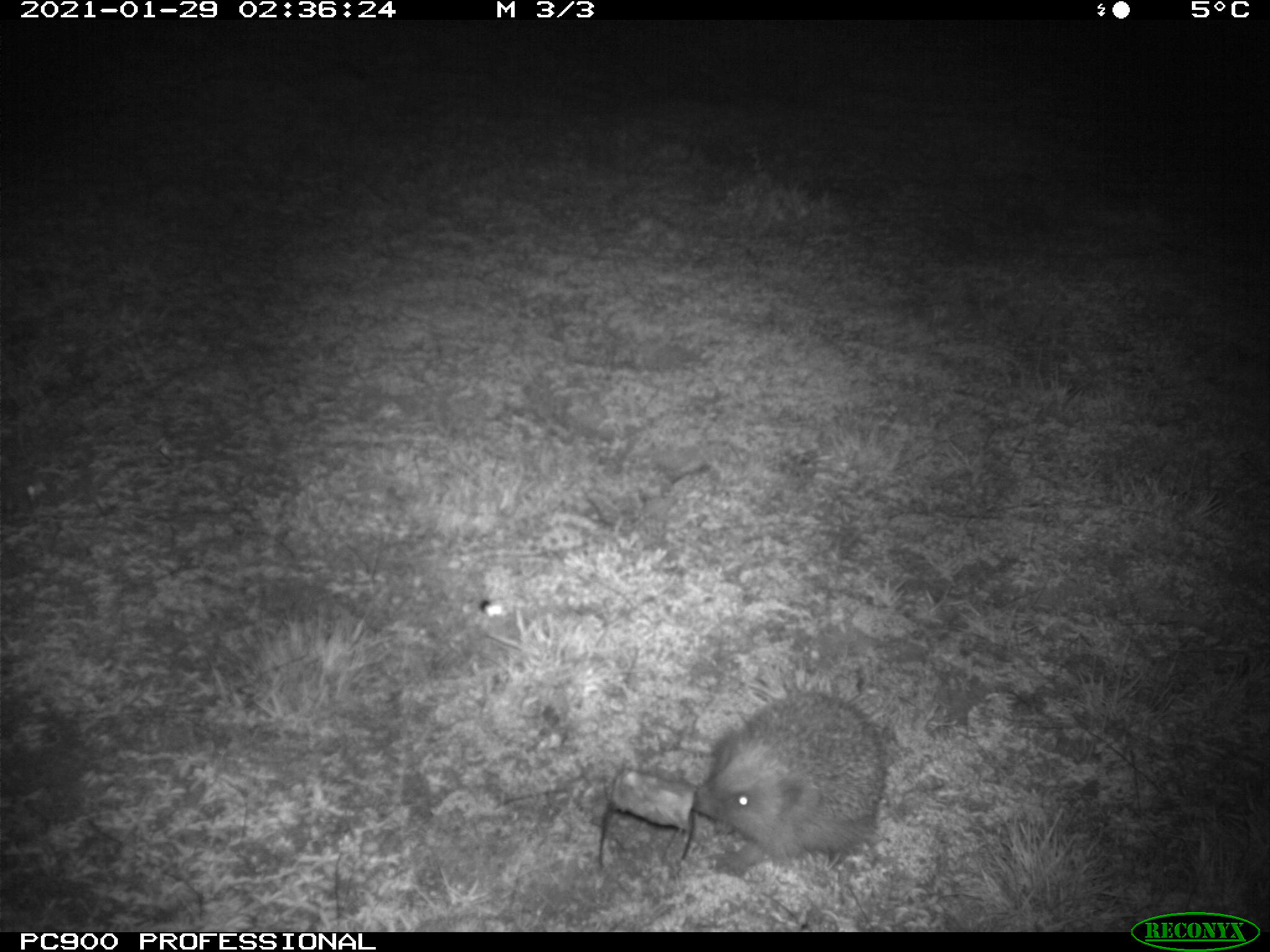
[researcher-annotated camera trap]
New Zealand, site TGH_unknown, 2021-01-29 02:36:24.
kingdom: Animalia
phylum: Chordata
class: Mammalia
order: Eulipotyphla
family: Erinaceidae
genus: Erinaceus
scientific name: Erinaceus europaeus europaeus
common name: european hedgehog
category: hedgehog